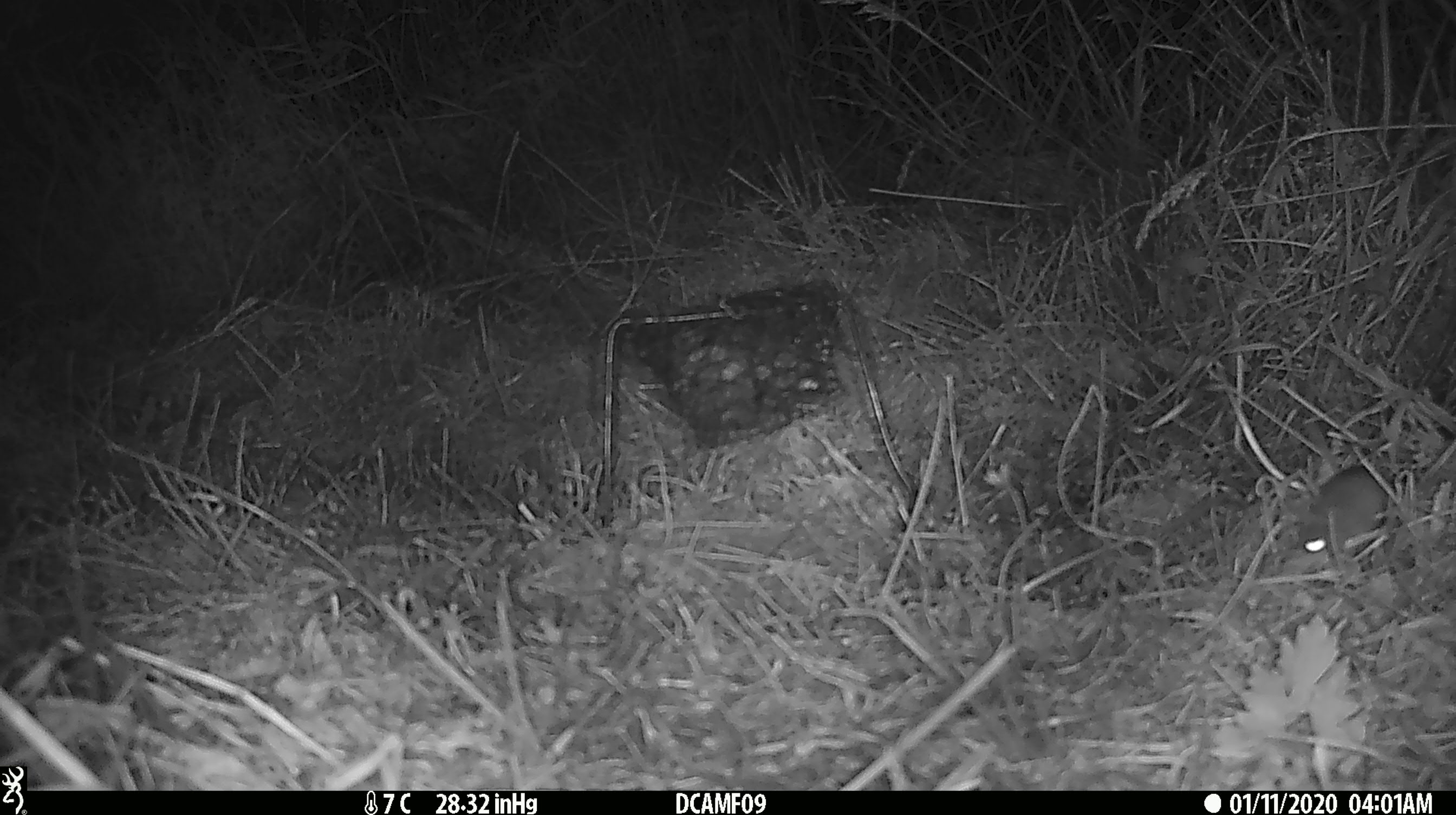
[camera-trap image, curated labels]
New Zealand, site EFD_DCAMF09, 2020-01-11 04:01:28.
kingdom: Animalia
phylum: Chordata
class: Mammalia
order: Rodentia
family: Muridae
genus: Mus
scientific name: Mus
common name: mouse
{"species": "mouse (Mus)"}